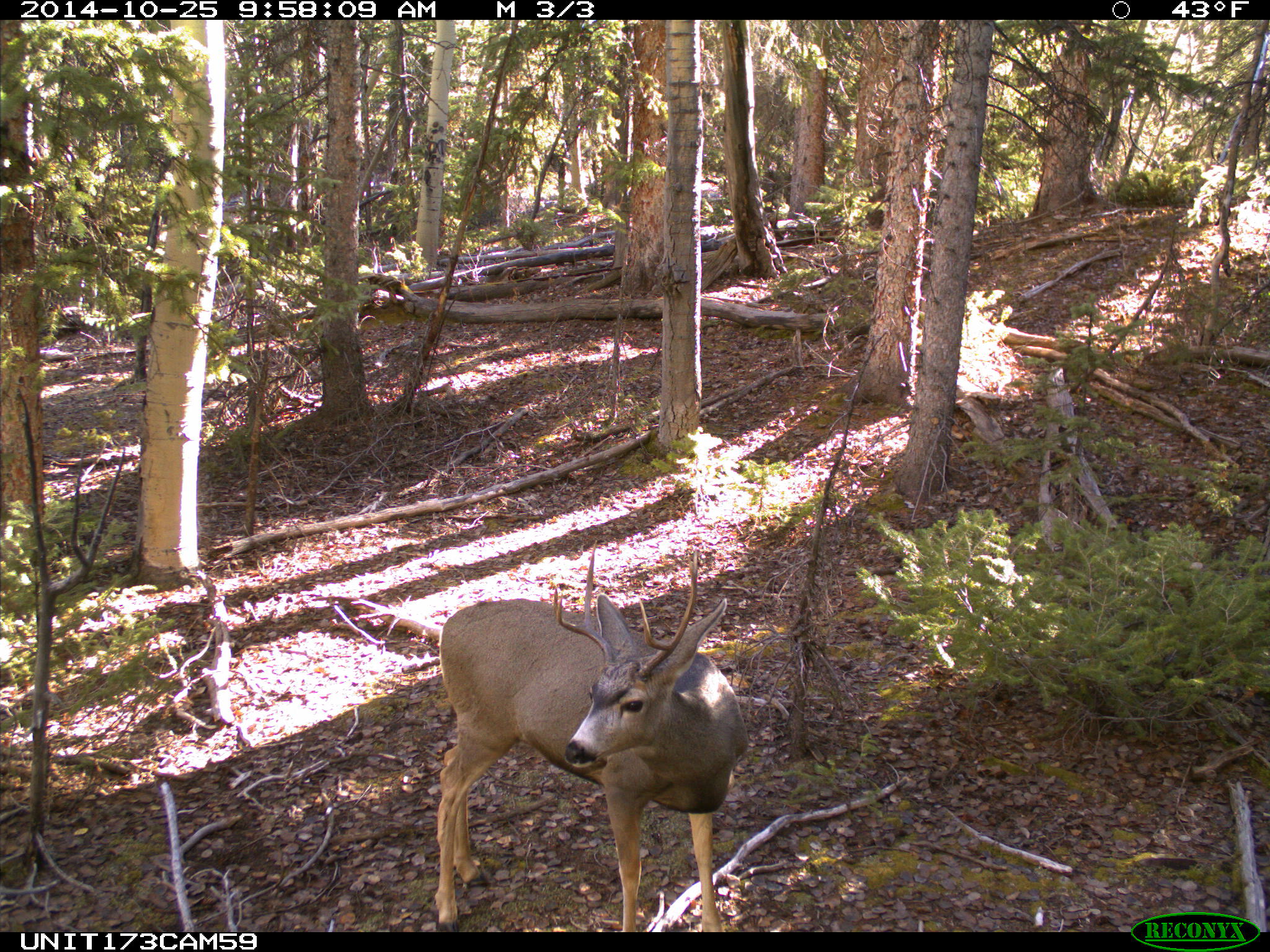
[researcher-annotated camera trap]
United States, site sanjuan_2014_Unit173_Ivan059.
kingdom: Animalia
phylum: Chordata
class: Mammalia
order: Artiodactyla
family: Cervidae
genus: Odocoileus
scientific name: Odocoileus hemionus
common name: mule deer